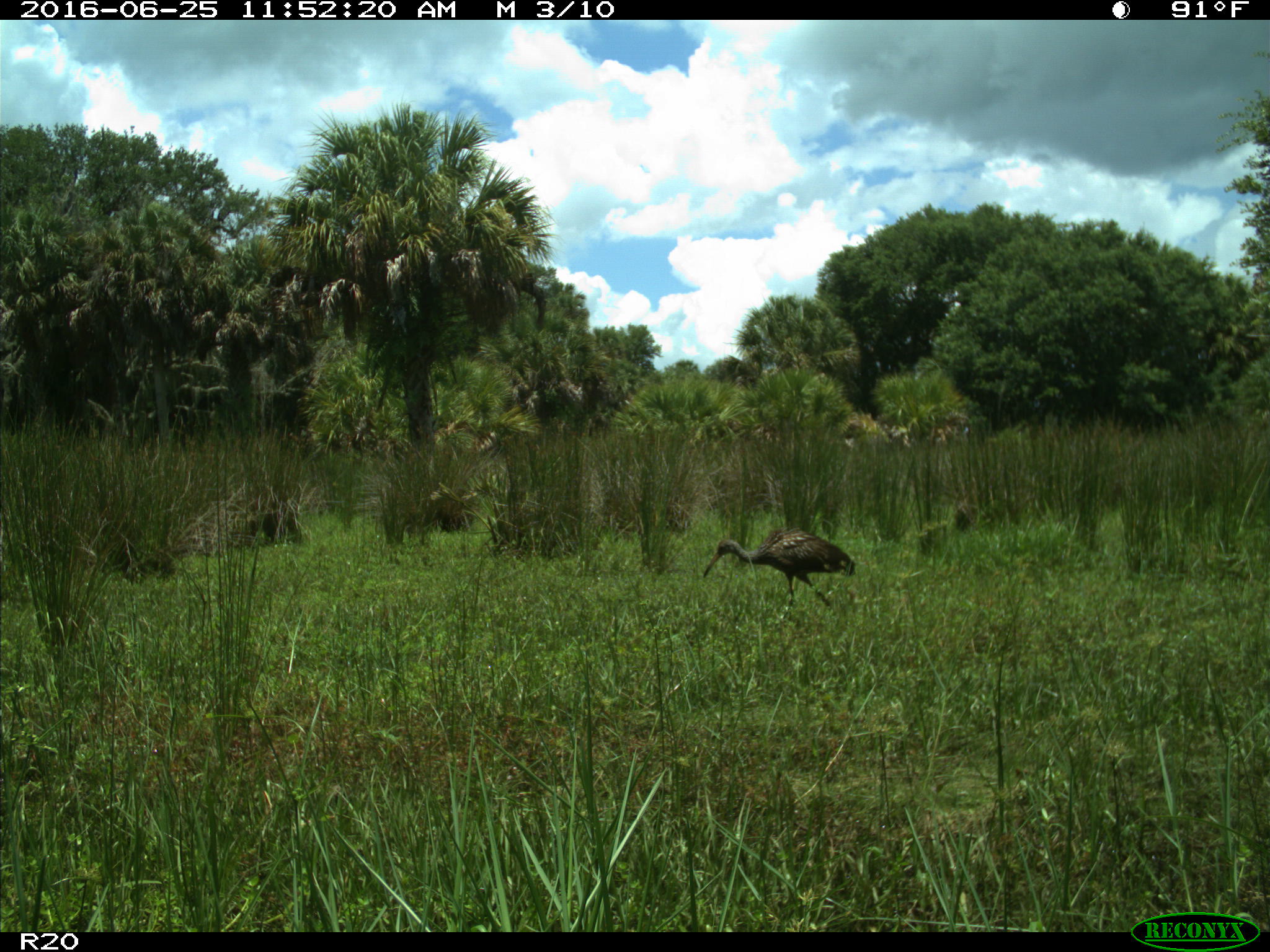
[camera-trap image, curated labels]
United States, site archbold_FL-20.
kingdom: Animalia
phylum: Chordata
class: Aves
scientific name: Aves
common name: birds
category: unidentified bird